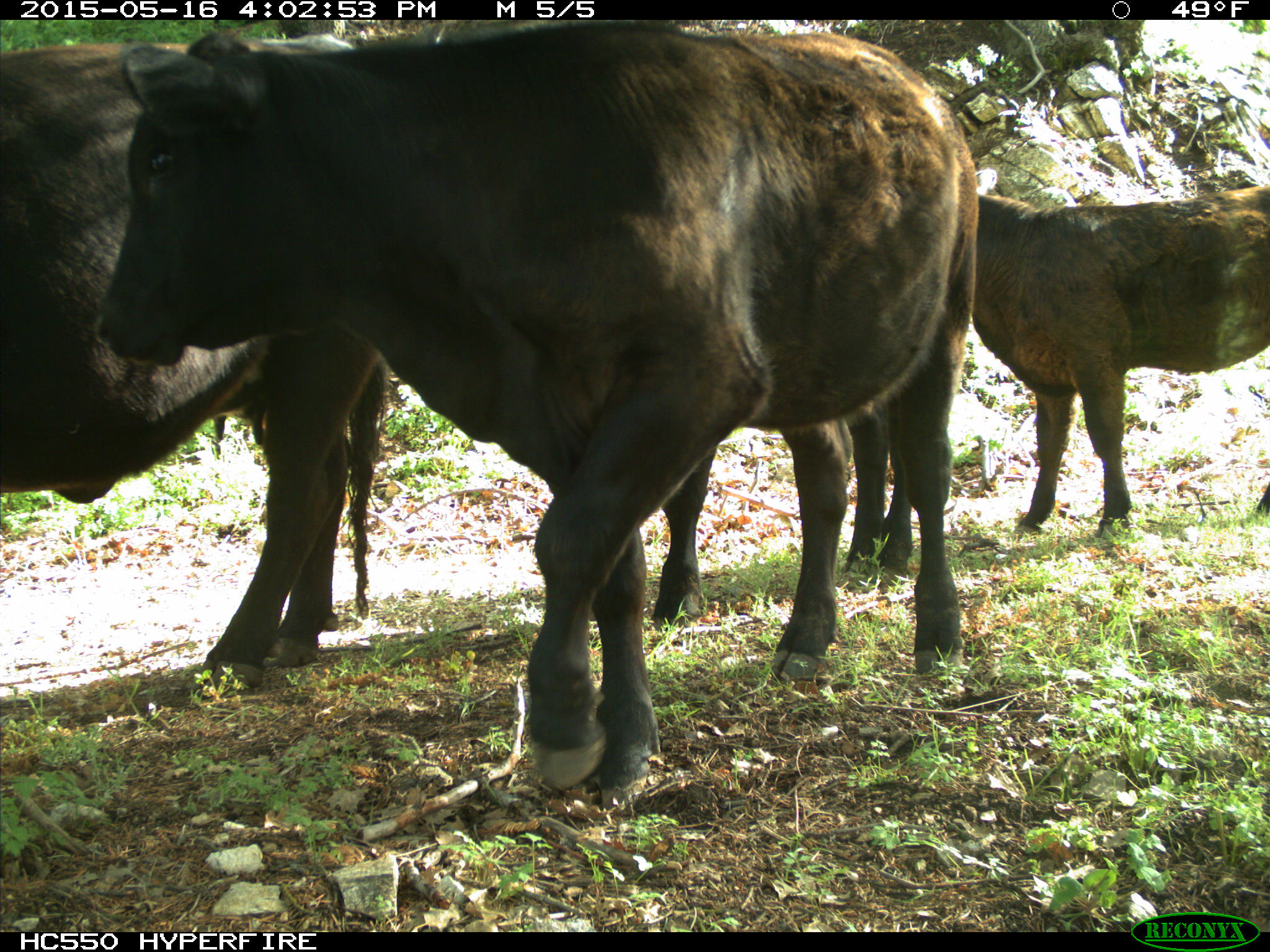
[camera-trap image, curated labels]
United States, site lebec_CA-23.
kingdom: Animalia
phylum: Chordata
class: Mammalia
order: Artiodactyla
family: Bovidae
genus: Bos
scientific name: Bos taurus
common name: domestic cow